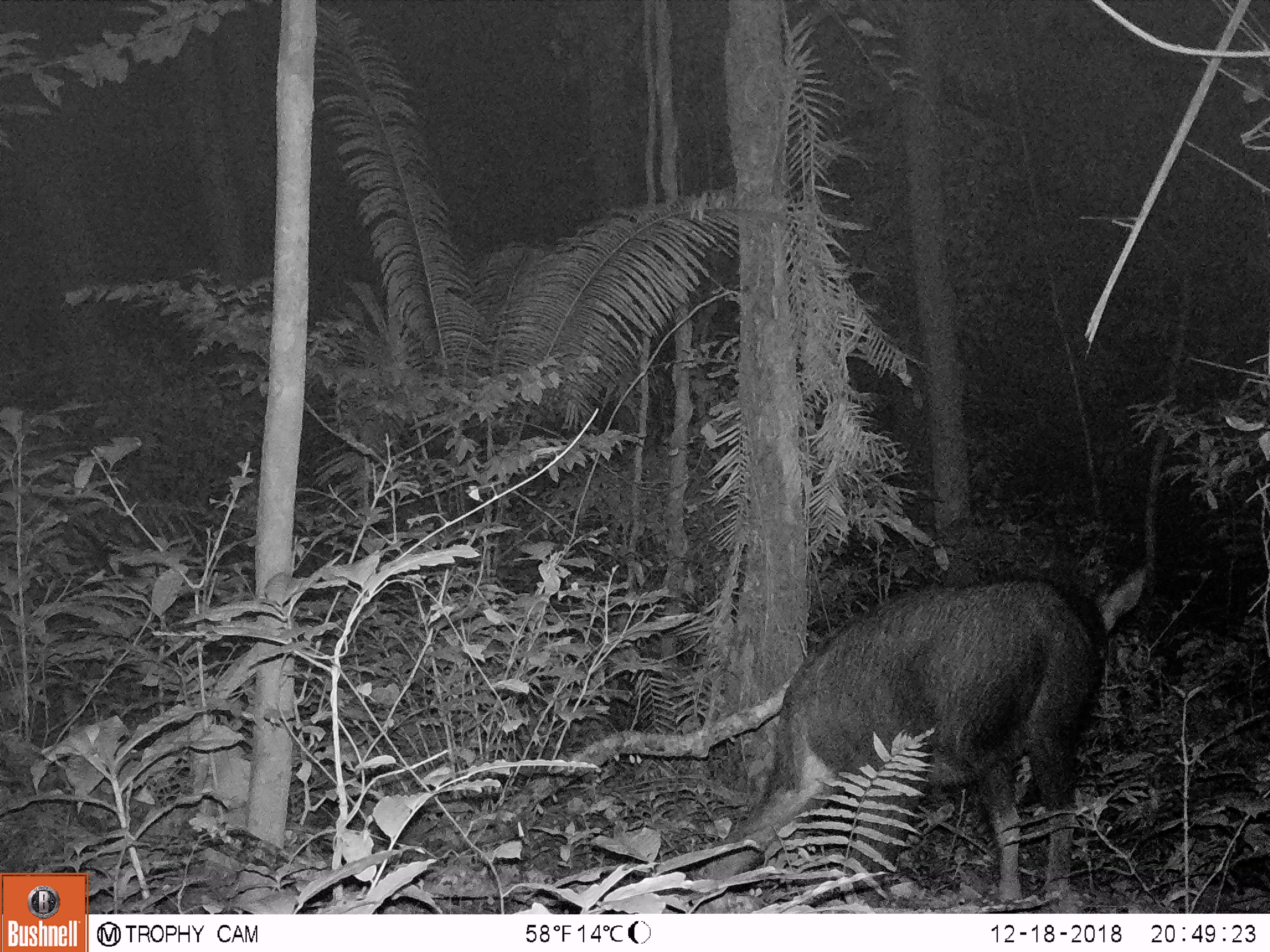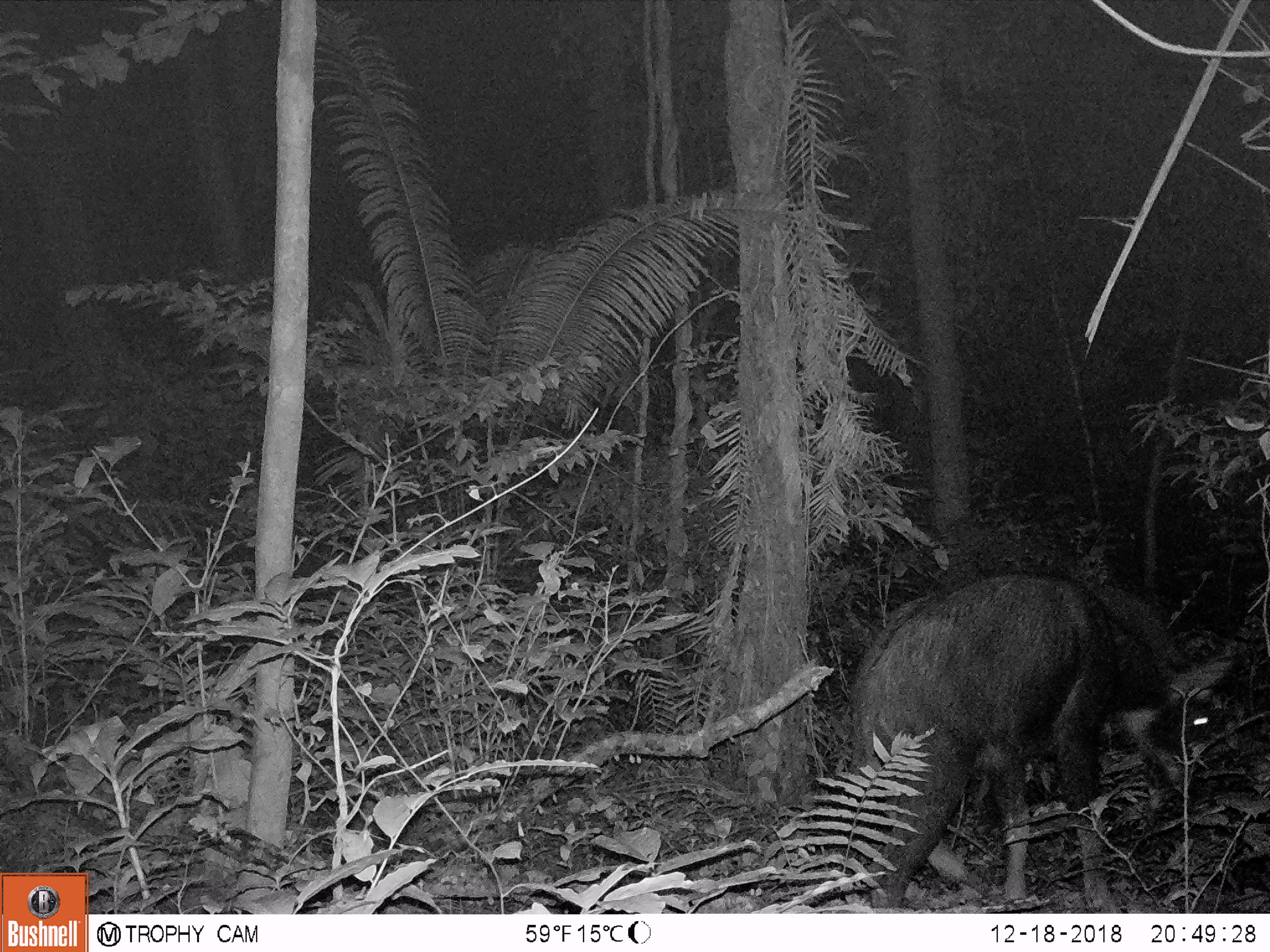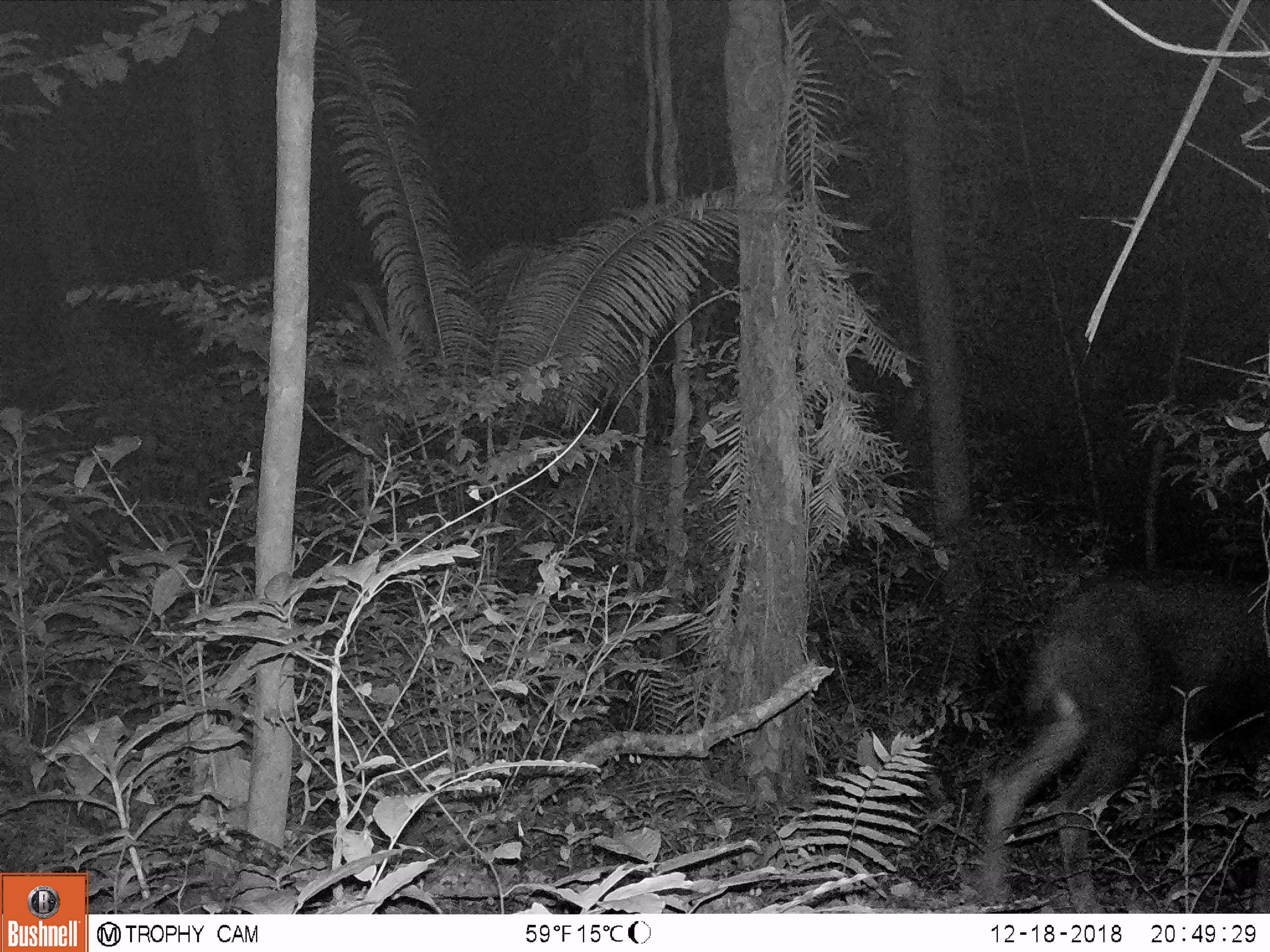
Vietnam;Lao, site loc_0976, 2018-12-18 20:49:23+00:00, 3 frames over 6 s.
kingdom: Animalia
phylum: Chordata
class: Mammalia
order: Artiodactyla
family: Bovidae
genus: Capricornis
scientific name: Capricornis sumatraensis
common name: chinese serow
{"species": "chinese serow (Capricornis sumatraensis)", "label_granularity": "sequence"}